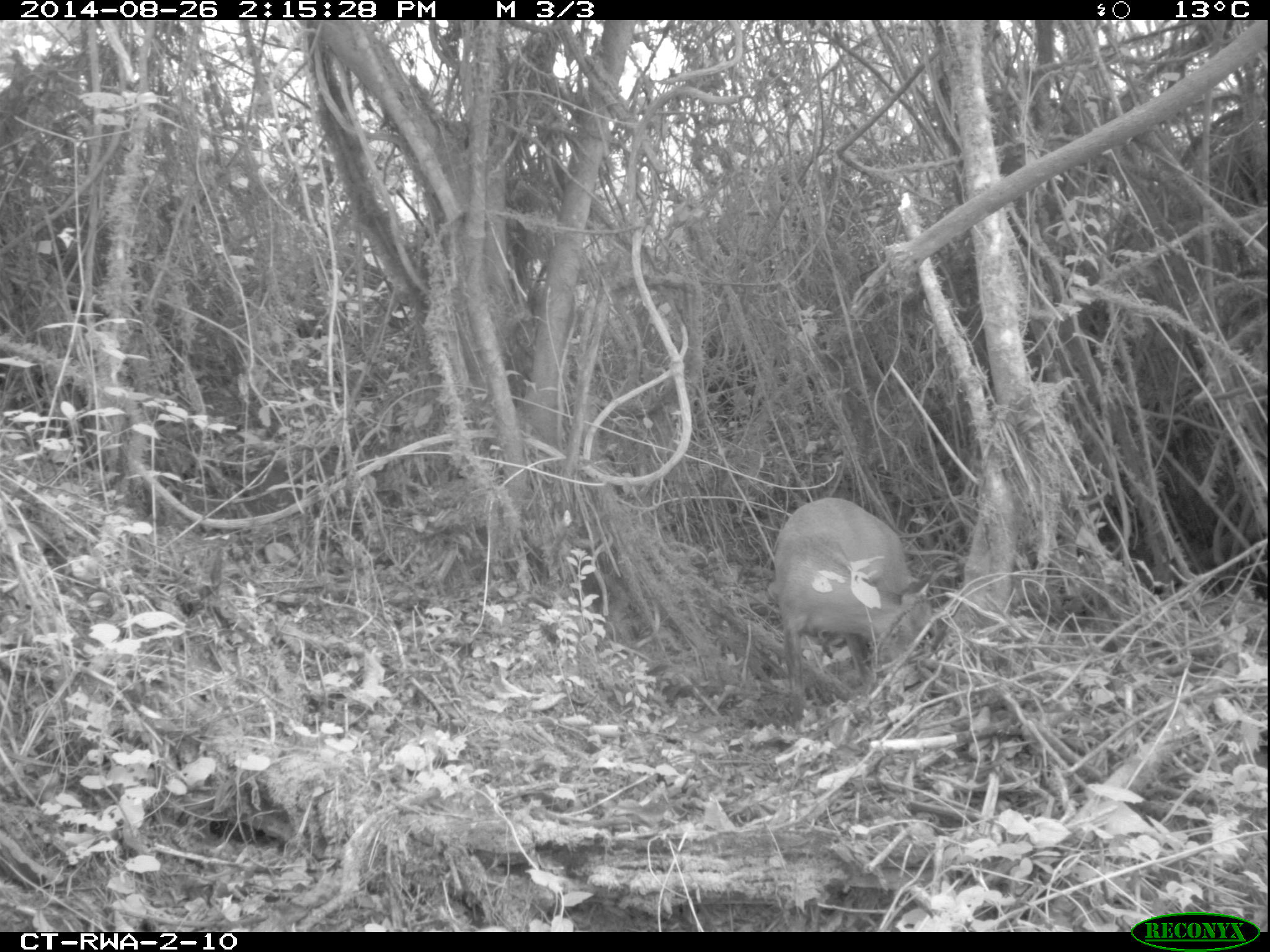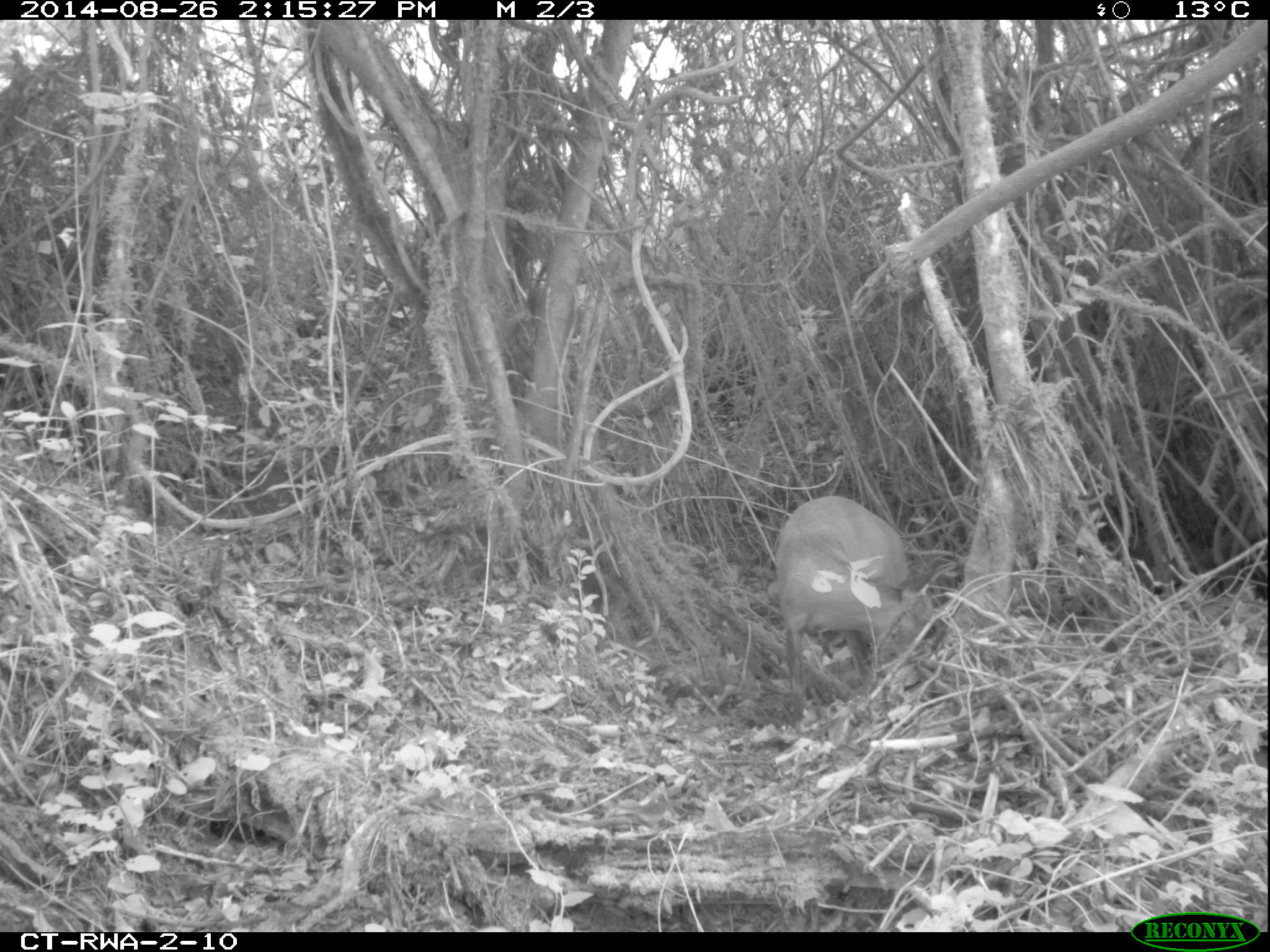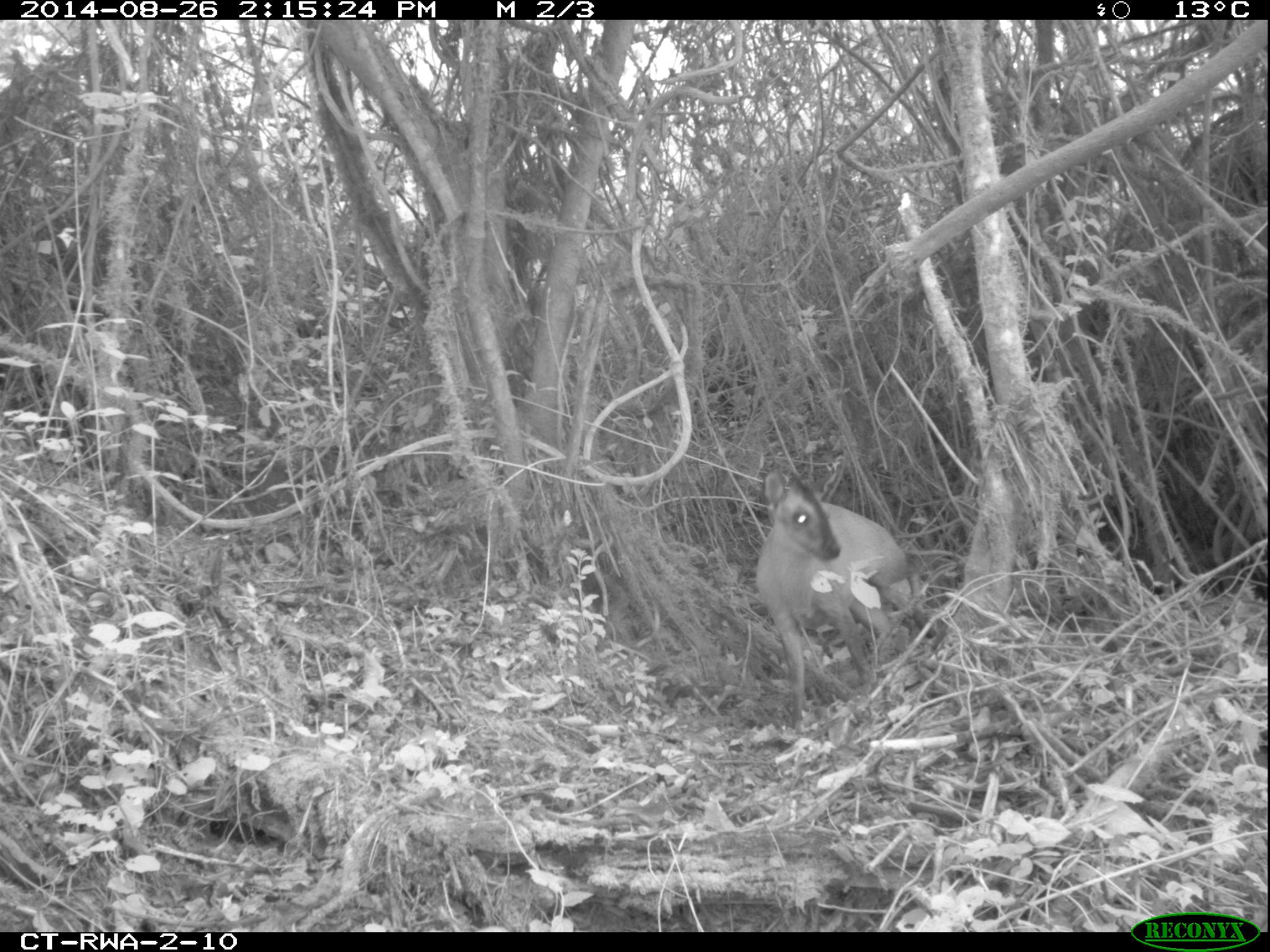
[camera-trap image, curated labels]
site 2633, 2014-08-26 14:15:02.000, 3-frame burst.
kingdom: Animalia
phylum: Chordata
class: Mammalia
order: Artiodactyla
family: Bovidae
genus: Cephalophus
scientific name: Cephalophus nigrifrons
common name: black-fronted duiker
Cephalophus nigrifrons (black-fronted duiker), count 1.